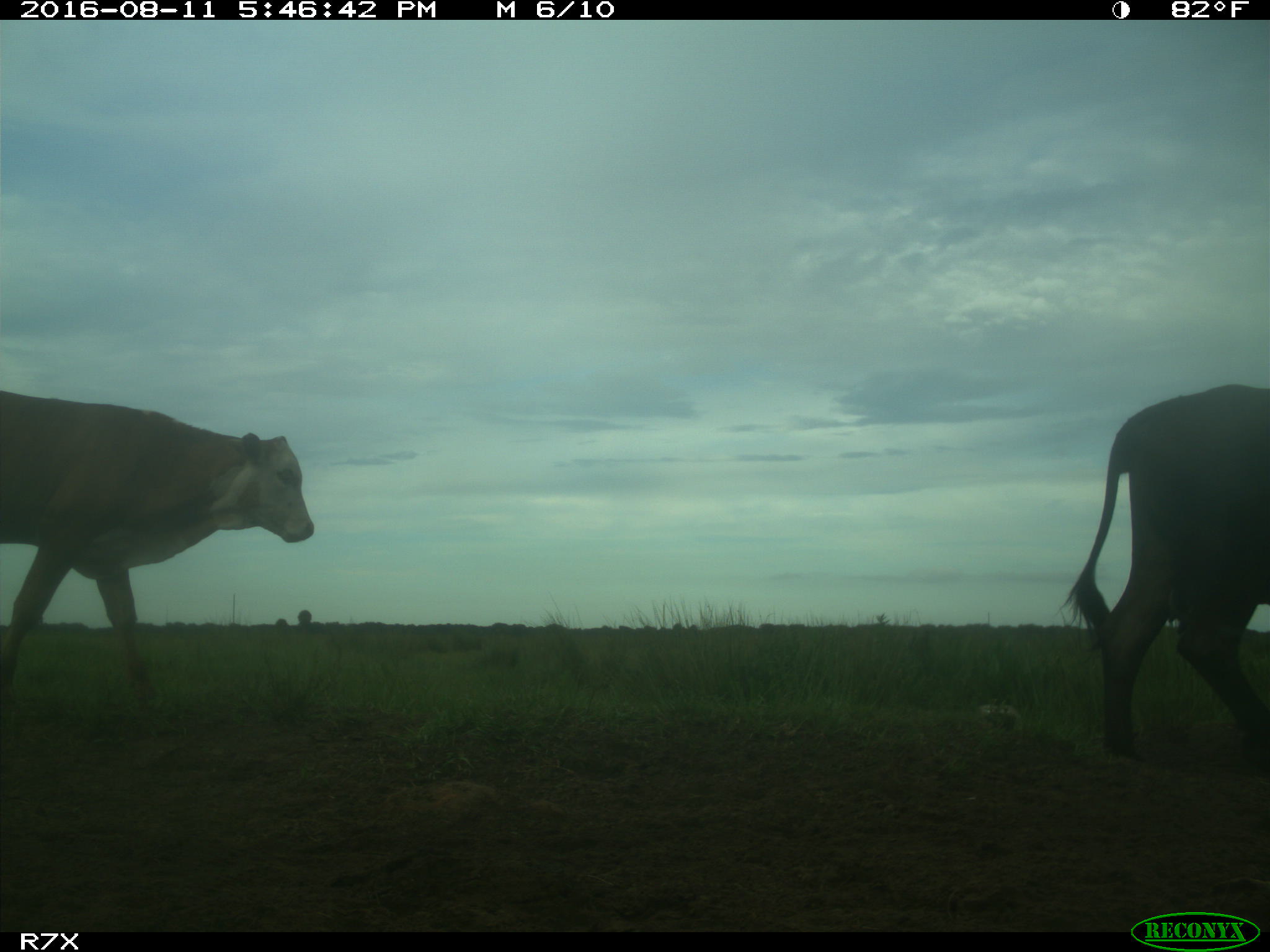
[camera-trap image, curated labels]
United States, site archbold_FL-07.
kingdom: Animalia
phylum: Chordata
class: Mammalia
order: Artiodactyla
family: Bovidae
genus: Bos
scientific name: Bos taurus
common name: domestic cow